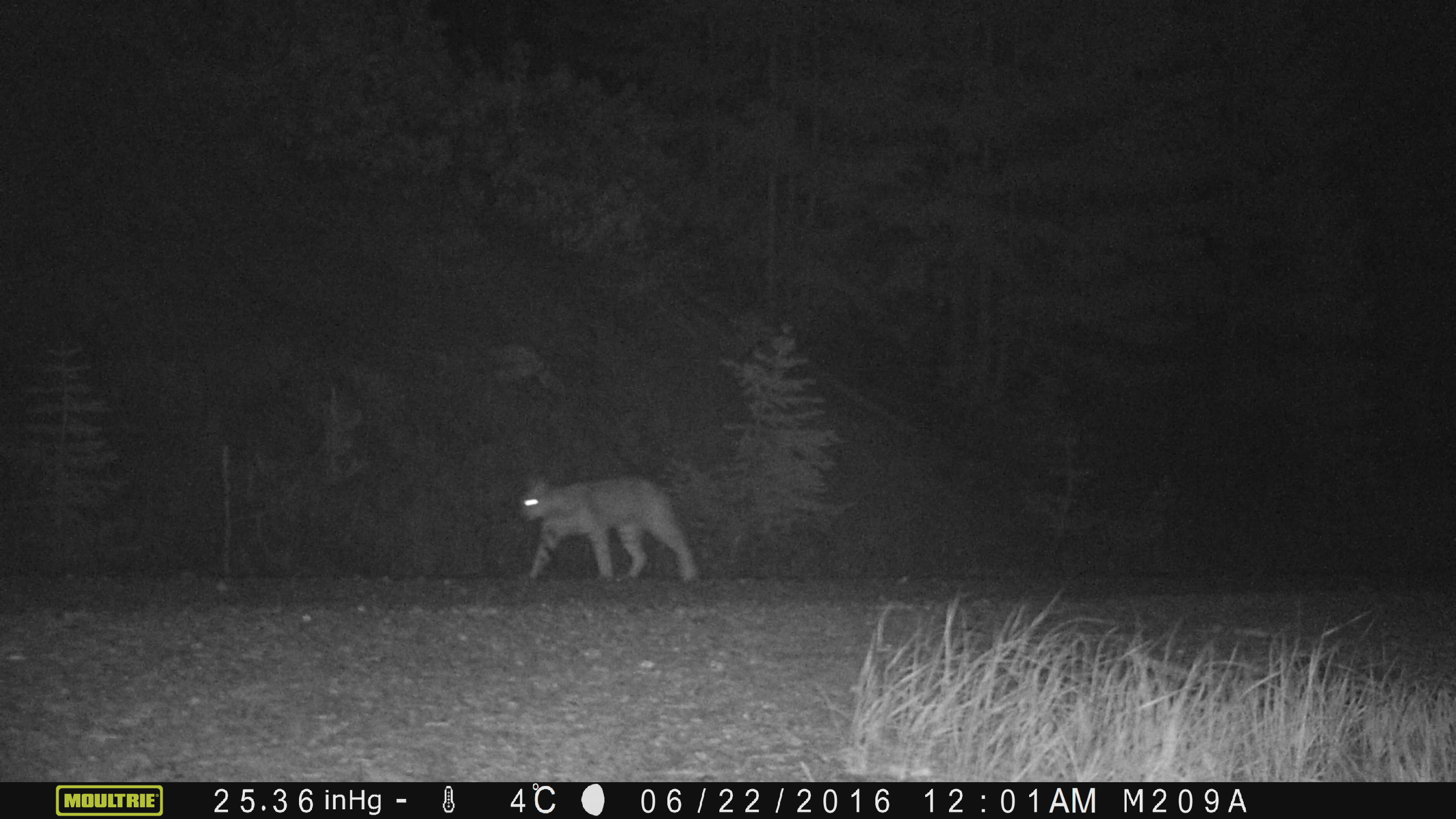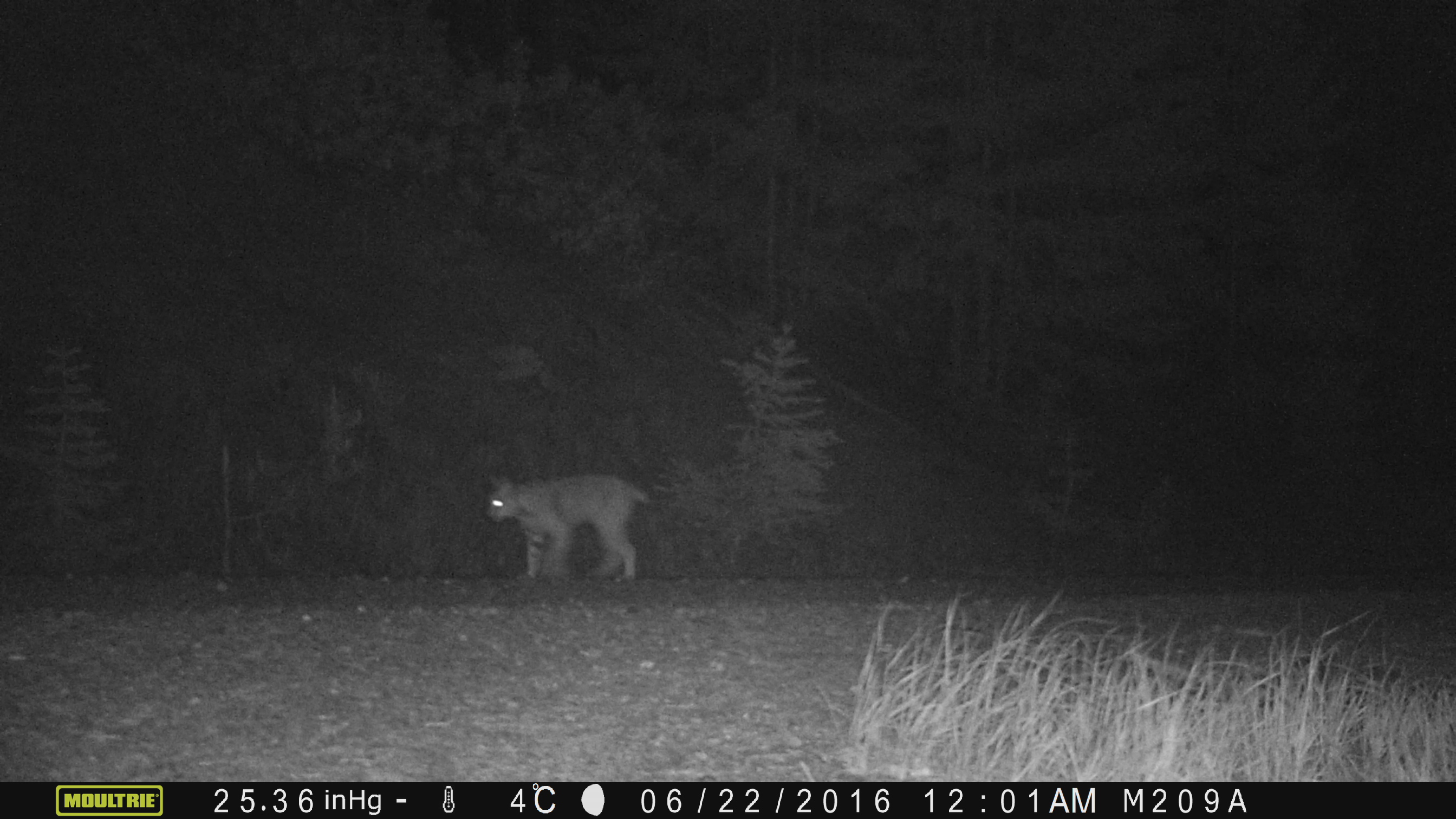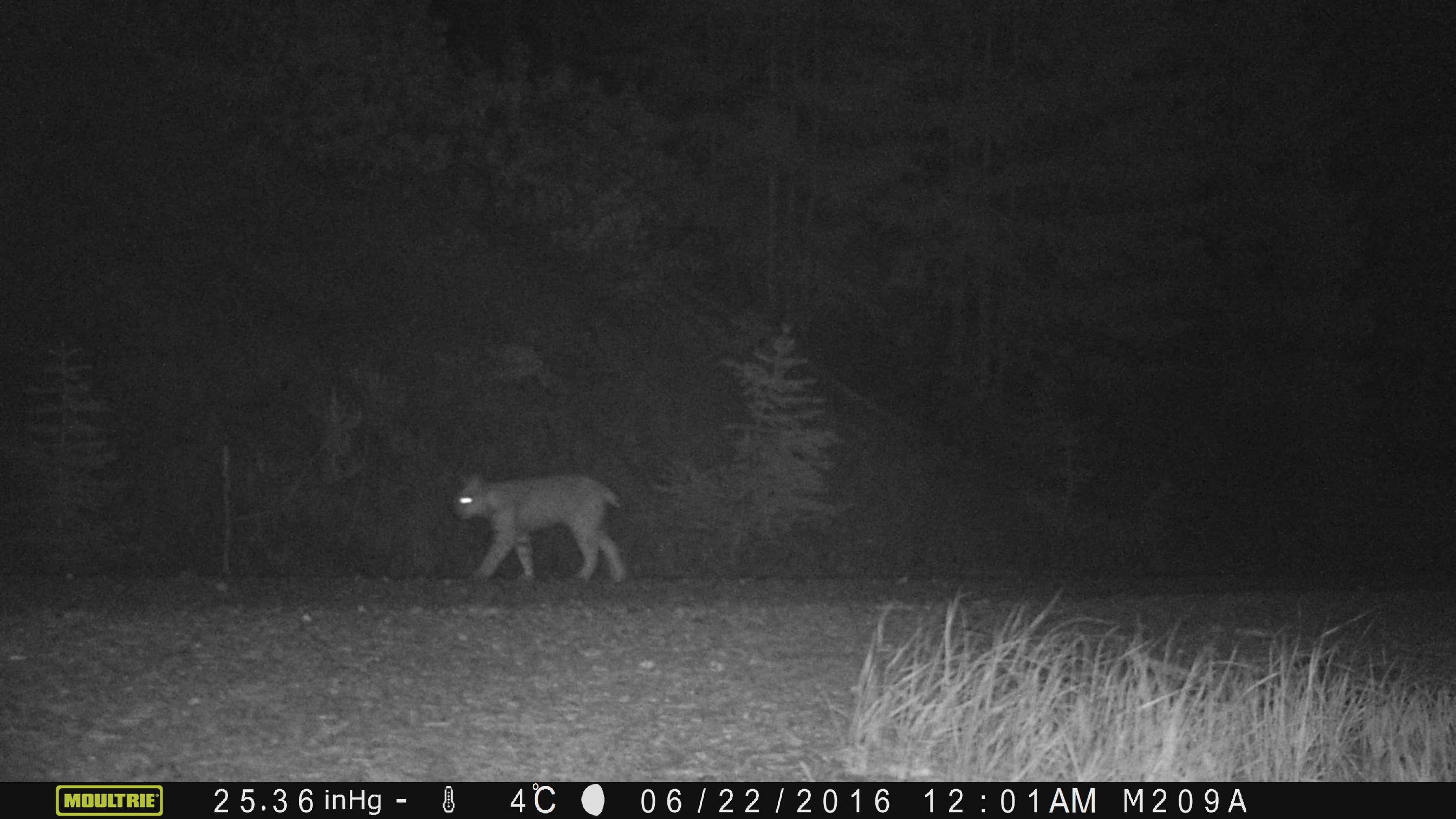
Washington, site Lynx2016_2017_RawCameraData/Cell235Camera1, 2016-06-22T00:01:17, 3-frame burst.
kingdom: Animalia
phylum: Chordata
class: Mammalia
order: Carnivora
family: Felidae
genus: Lynx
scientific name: Lynx rufus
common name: bobcat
Lynx rufus (bobcat). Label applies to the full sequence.